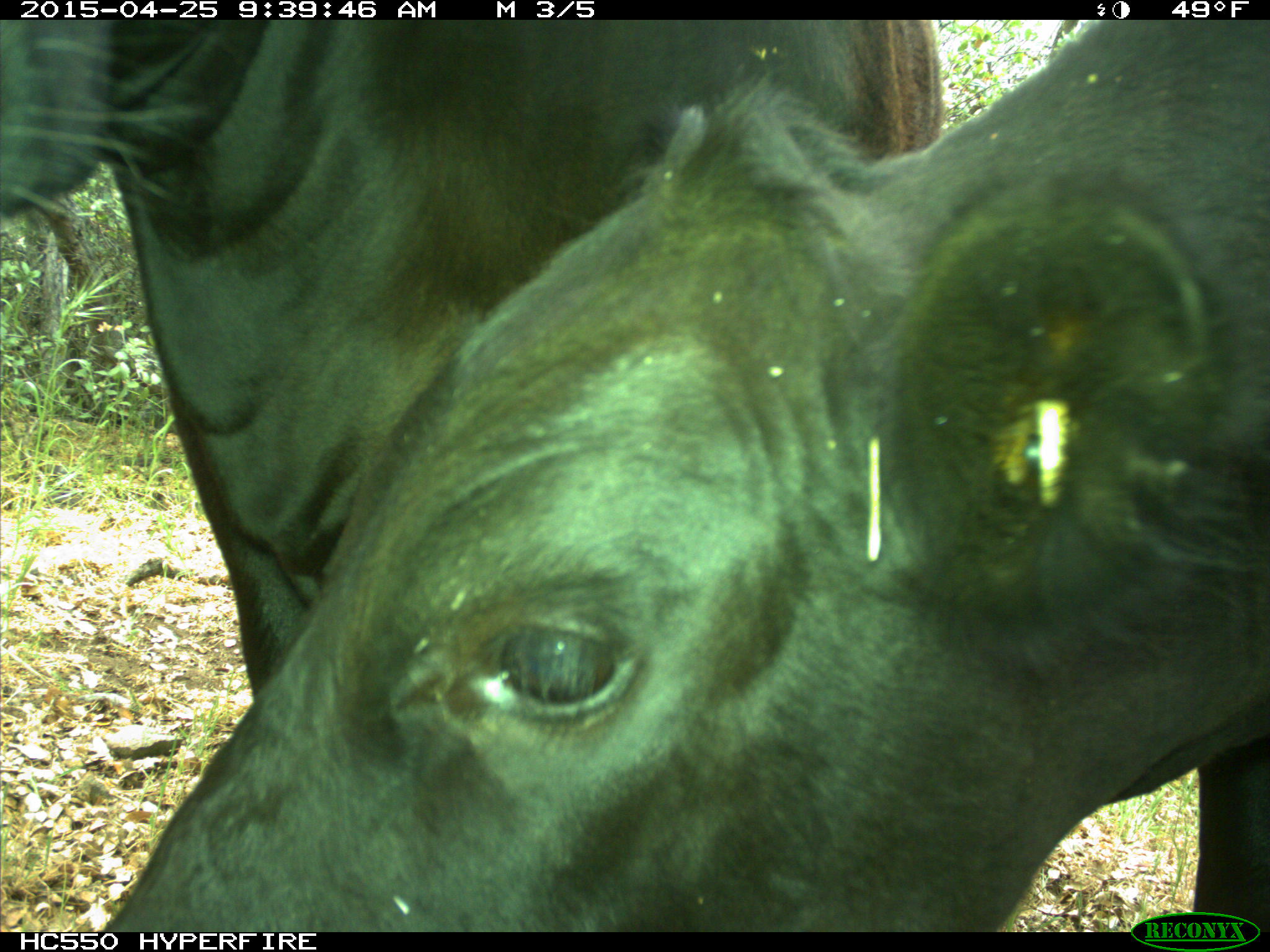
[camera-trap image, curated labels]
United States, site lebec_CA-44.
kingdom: Animalia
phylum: Chordata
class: Mammalia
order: Artiodactyla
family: Suidae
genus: Sus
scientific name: Sus scrofa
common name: wild boar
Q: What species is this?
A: Sus scrofa (wild boar).